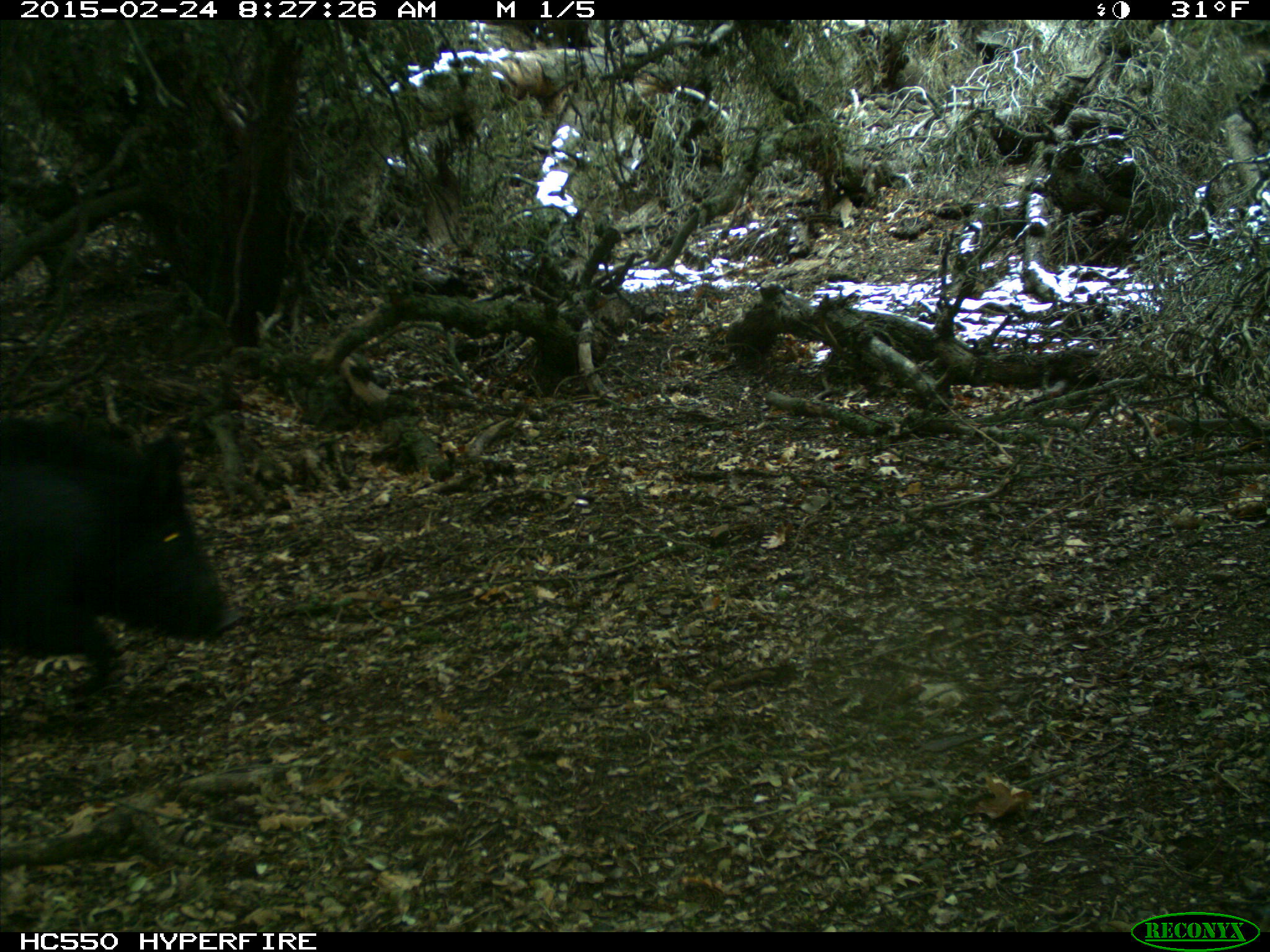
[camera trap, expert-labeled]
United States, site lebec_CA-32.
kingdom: Animalia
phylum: Chordata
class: Mammalia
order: Artiodactyla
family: Suidae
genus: Sus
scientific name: Sus scrofa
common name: wild boar